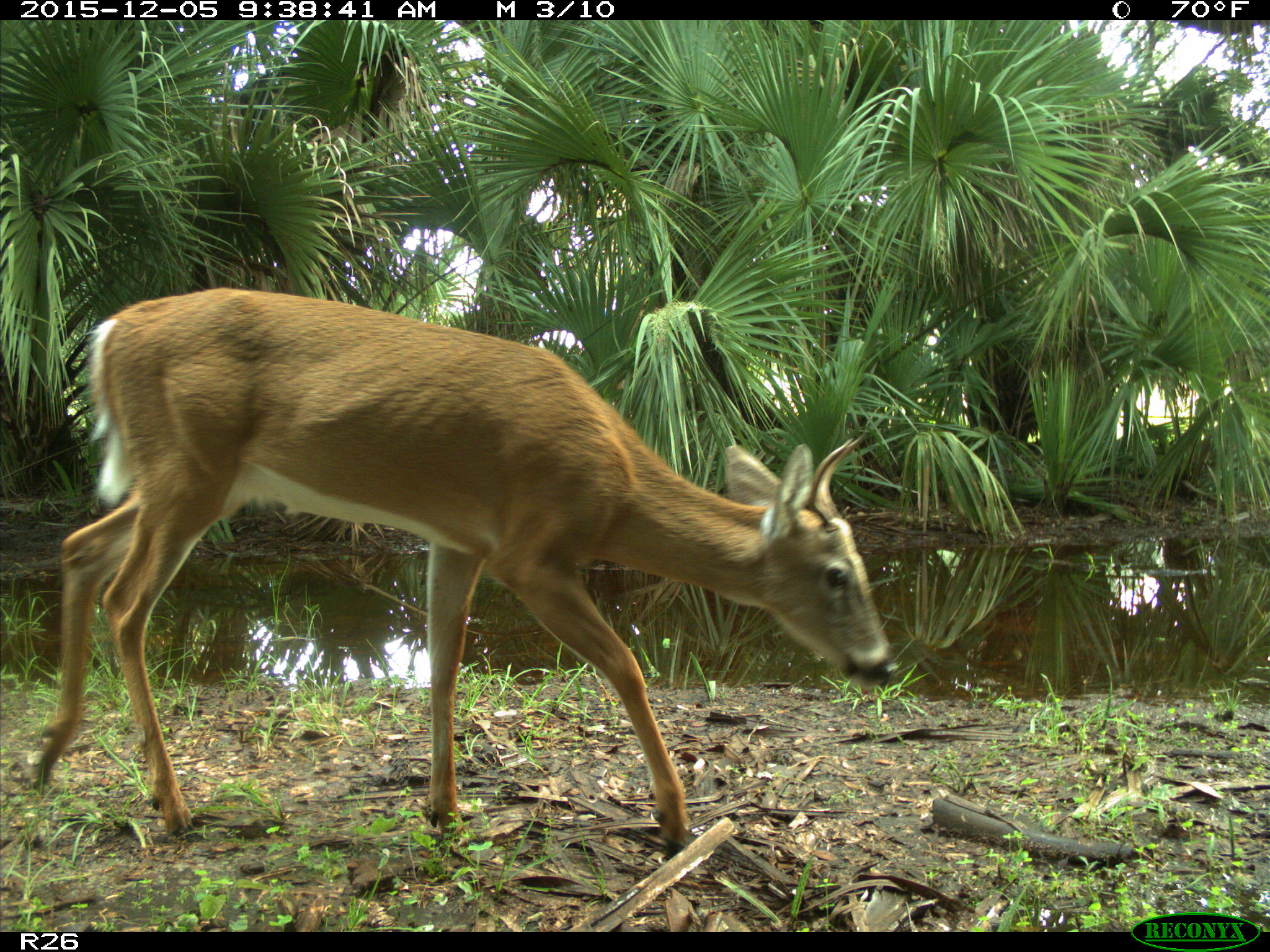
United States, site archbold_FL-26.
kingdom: Animalia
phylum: Chordata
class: Mammalia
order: Artiodactyla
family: Cervidae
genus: Odocoileus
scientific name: Odocoileus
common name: deer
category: unidentified deer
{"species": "unidentified deer (deer) (Odocoileus)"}